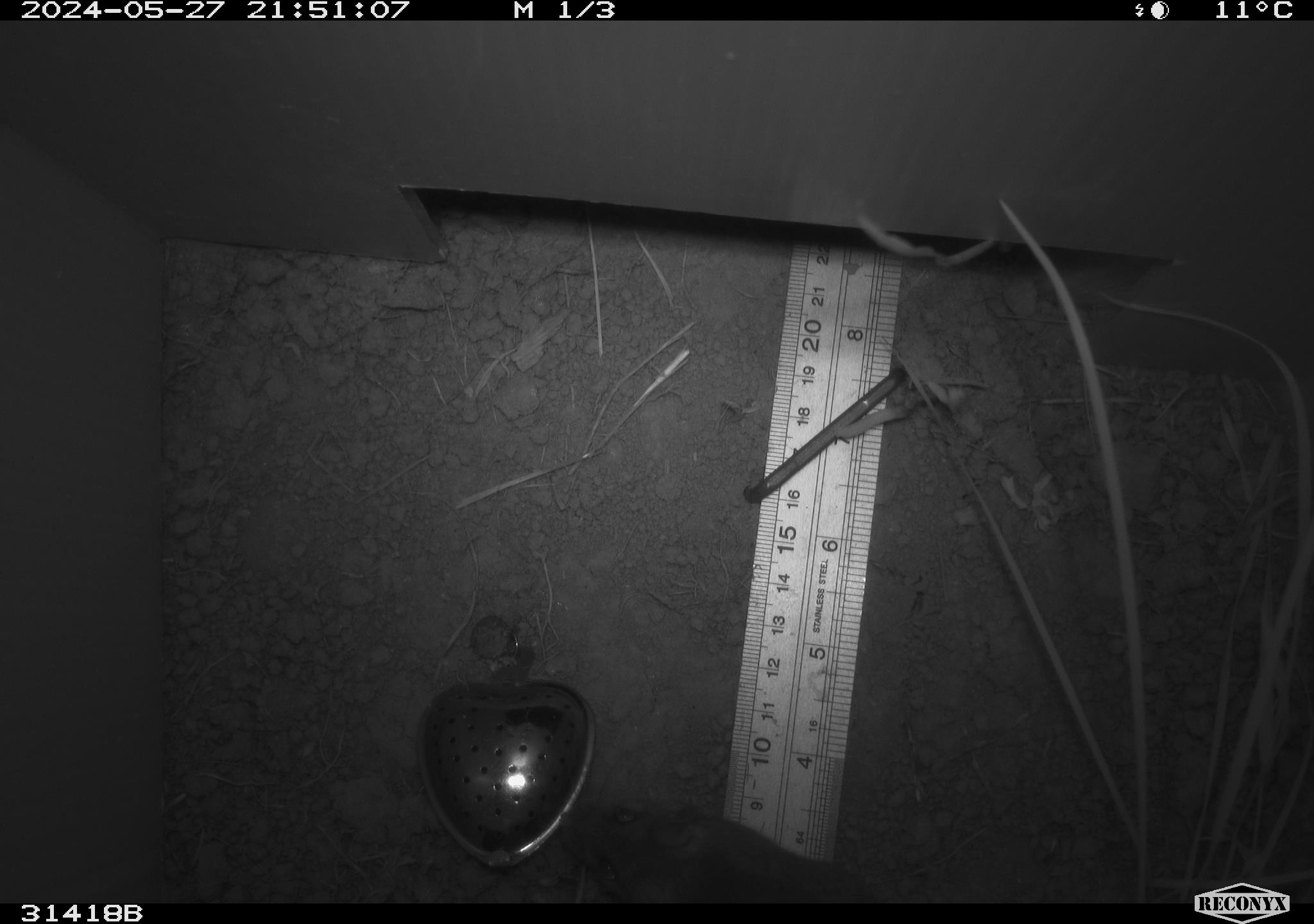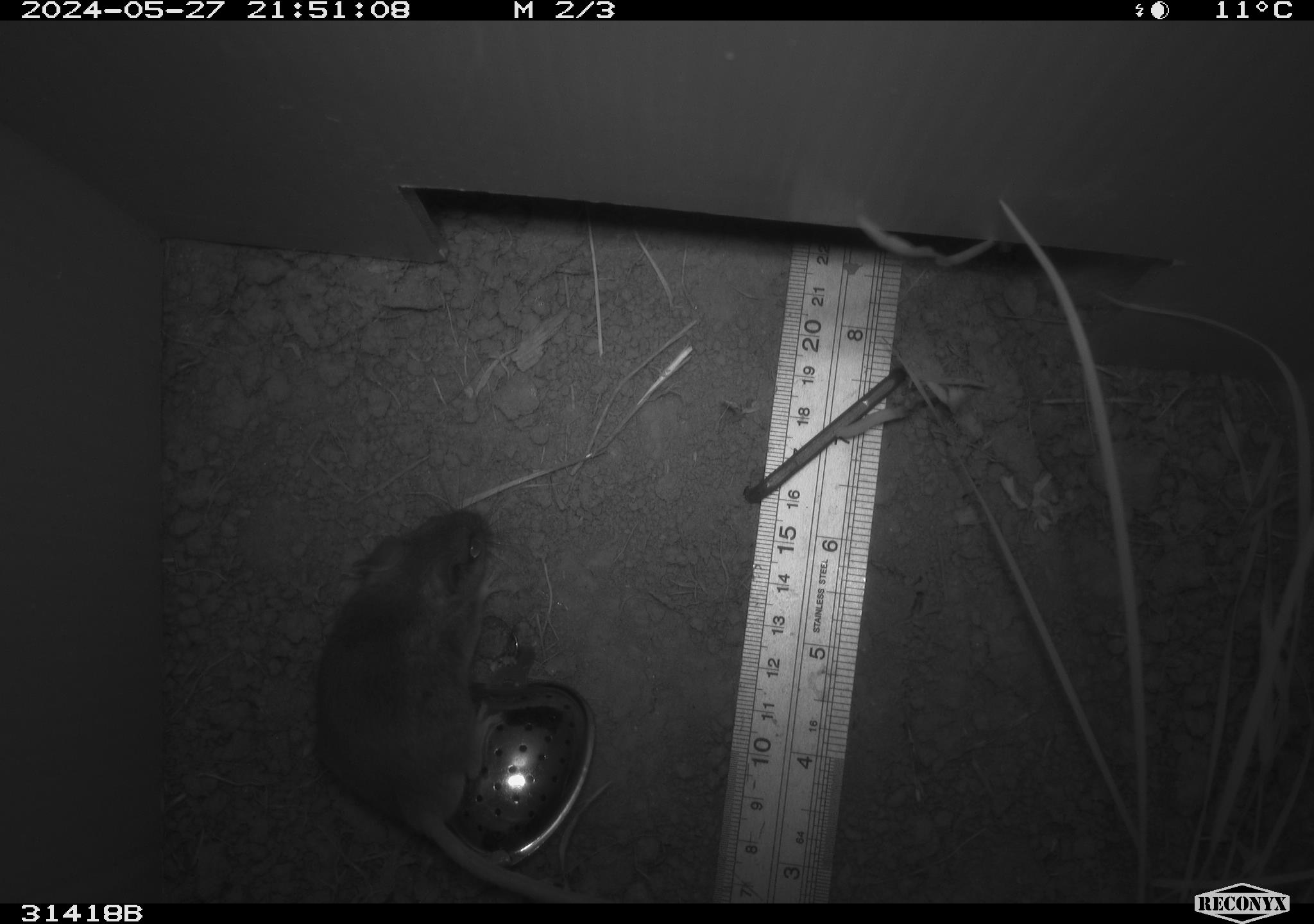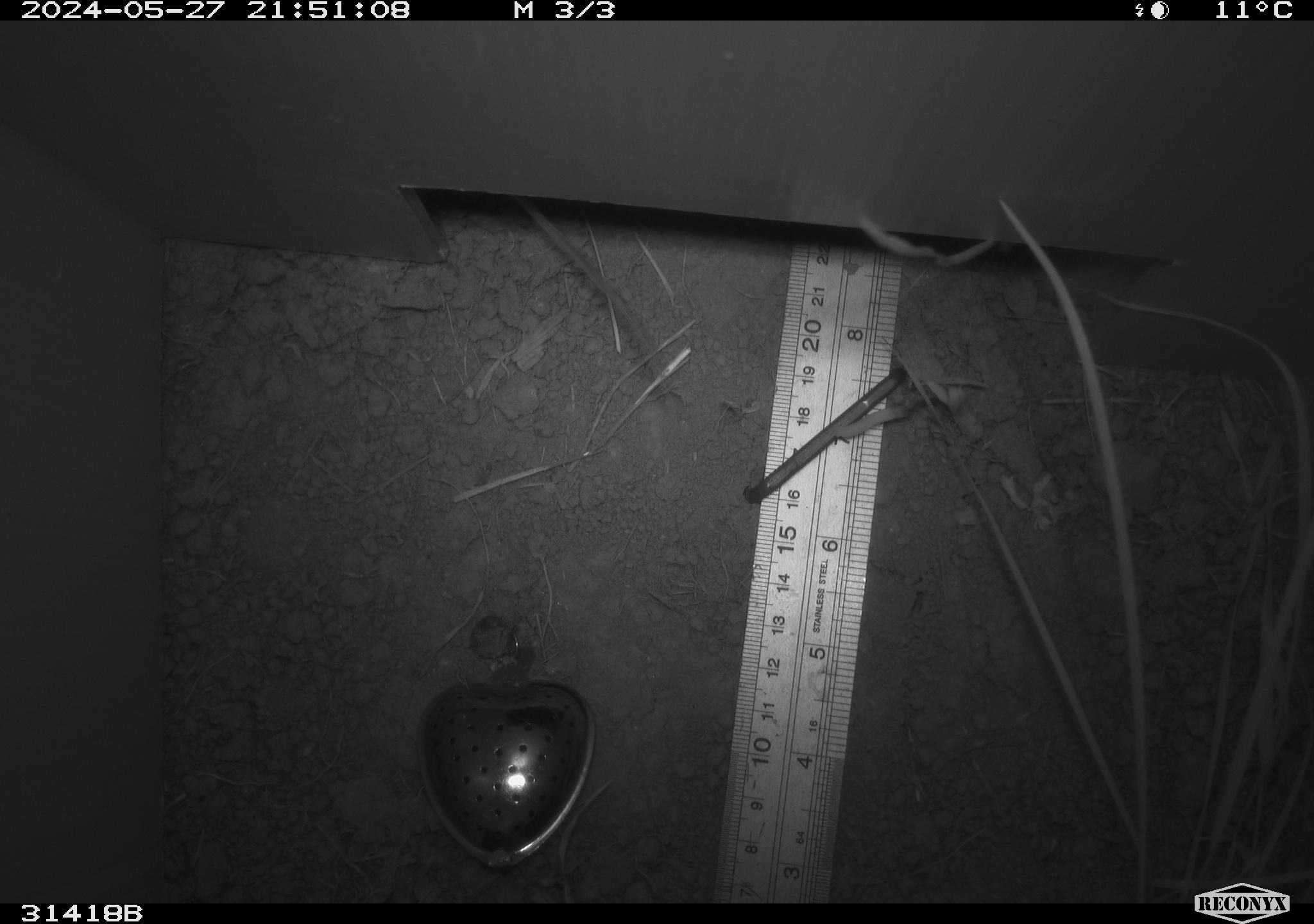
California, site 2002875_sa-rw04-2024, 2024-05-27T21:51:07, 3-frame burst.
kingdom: Animalia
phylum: Chordata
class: Mammalia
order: Rodentia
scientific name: Rodentia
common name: rodent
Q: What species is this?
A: Rodent (Rodentia).